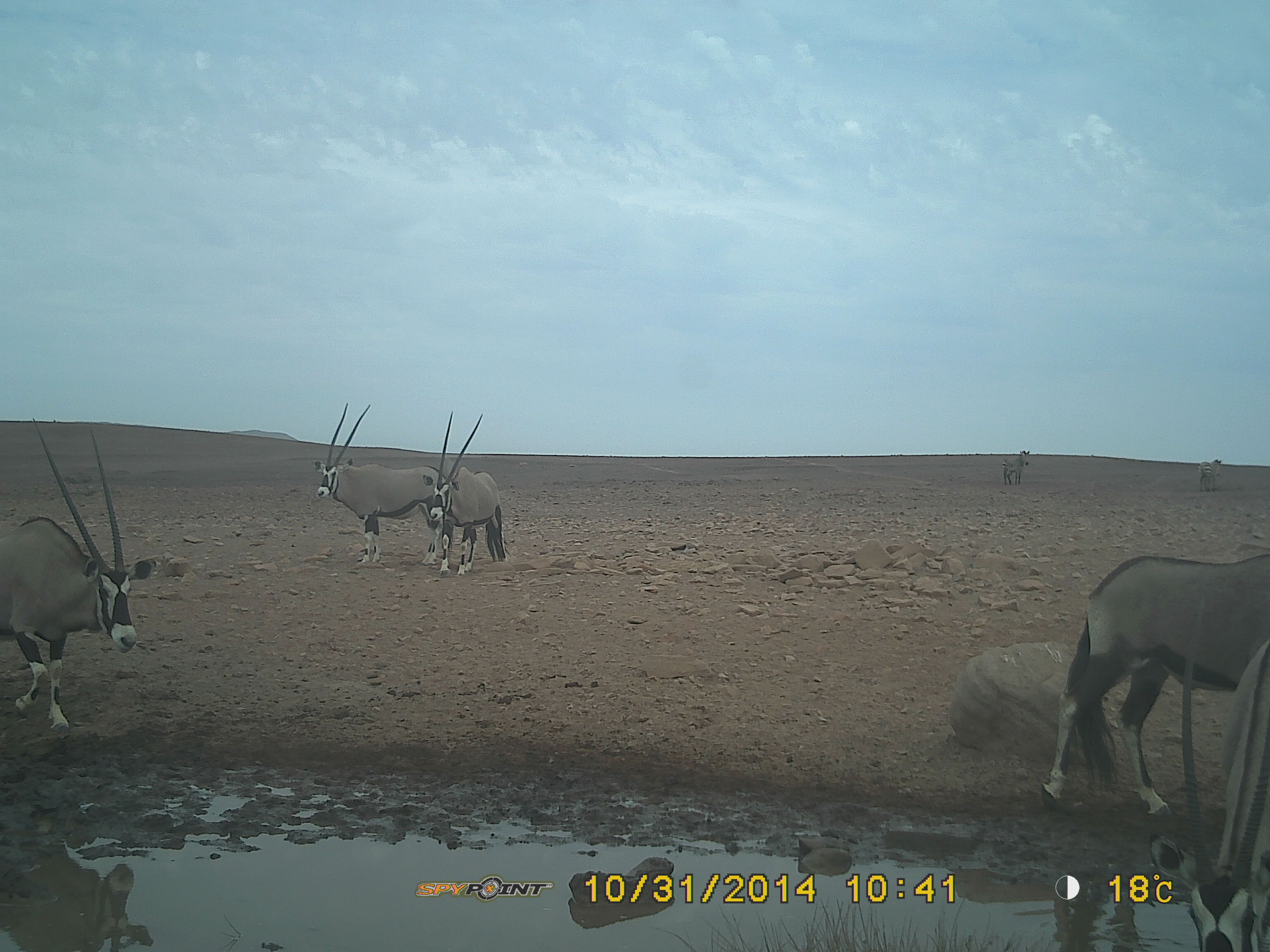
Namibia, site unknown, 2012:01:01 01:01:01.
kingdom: Animalia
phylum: Chordata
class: Mammalia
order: Artiodactyla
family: Bovidae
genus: Oryx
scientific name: Oryx gazella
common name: gemsbok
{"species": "Oryx gazella (gemsbok)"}